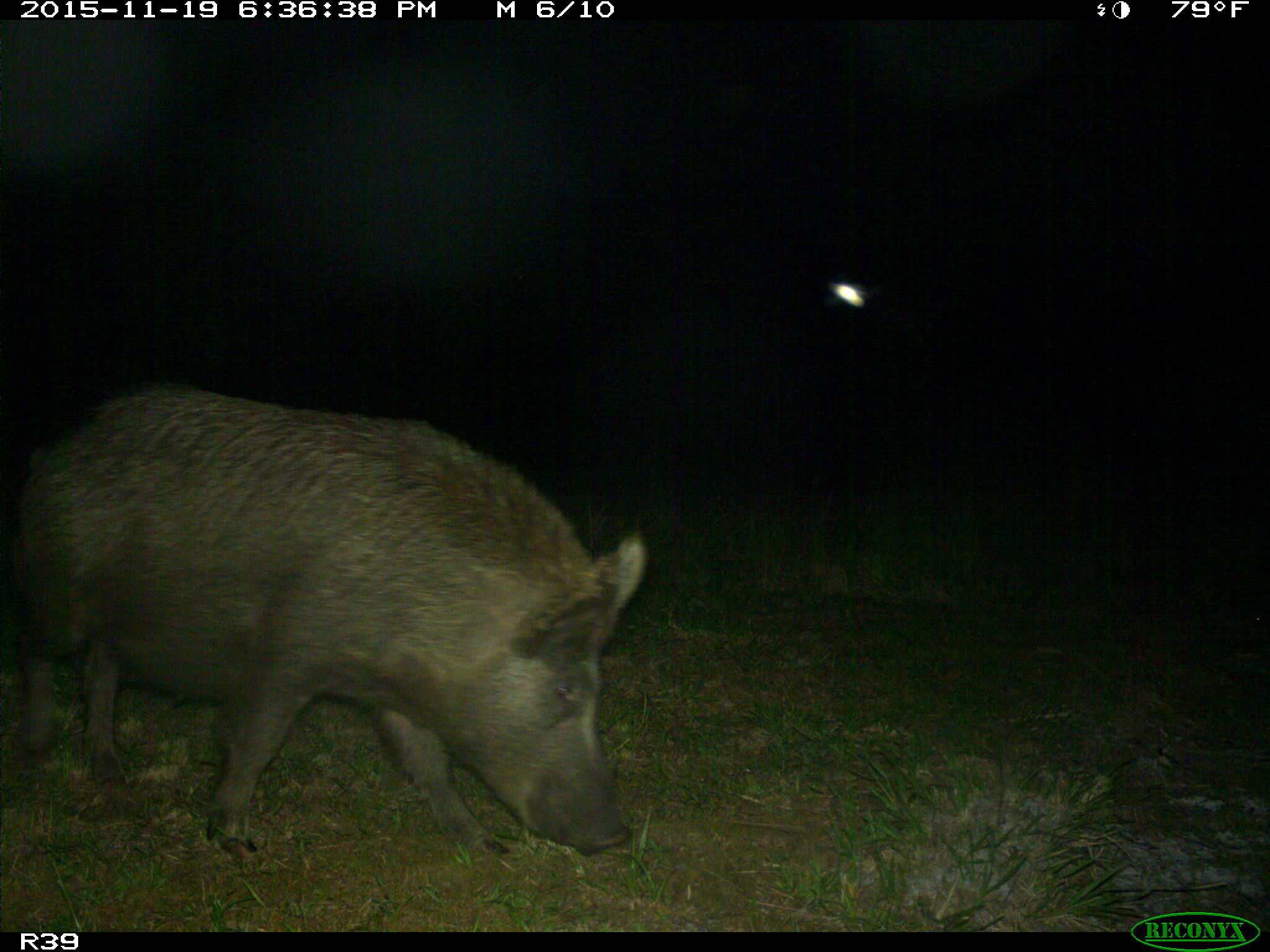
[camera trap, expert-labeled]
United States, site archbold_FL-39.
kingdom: Animalia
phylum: Chordata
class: Mammalia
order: Artiodactyla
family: Suidae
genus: Sus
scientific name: Sus scrofa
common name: wild boar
Sus scrofa (wild boar).